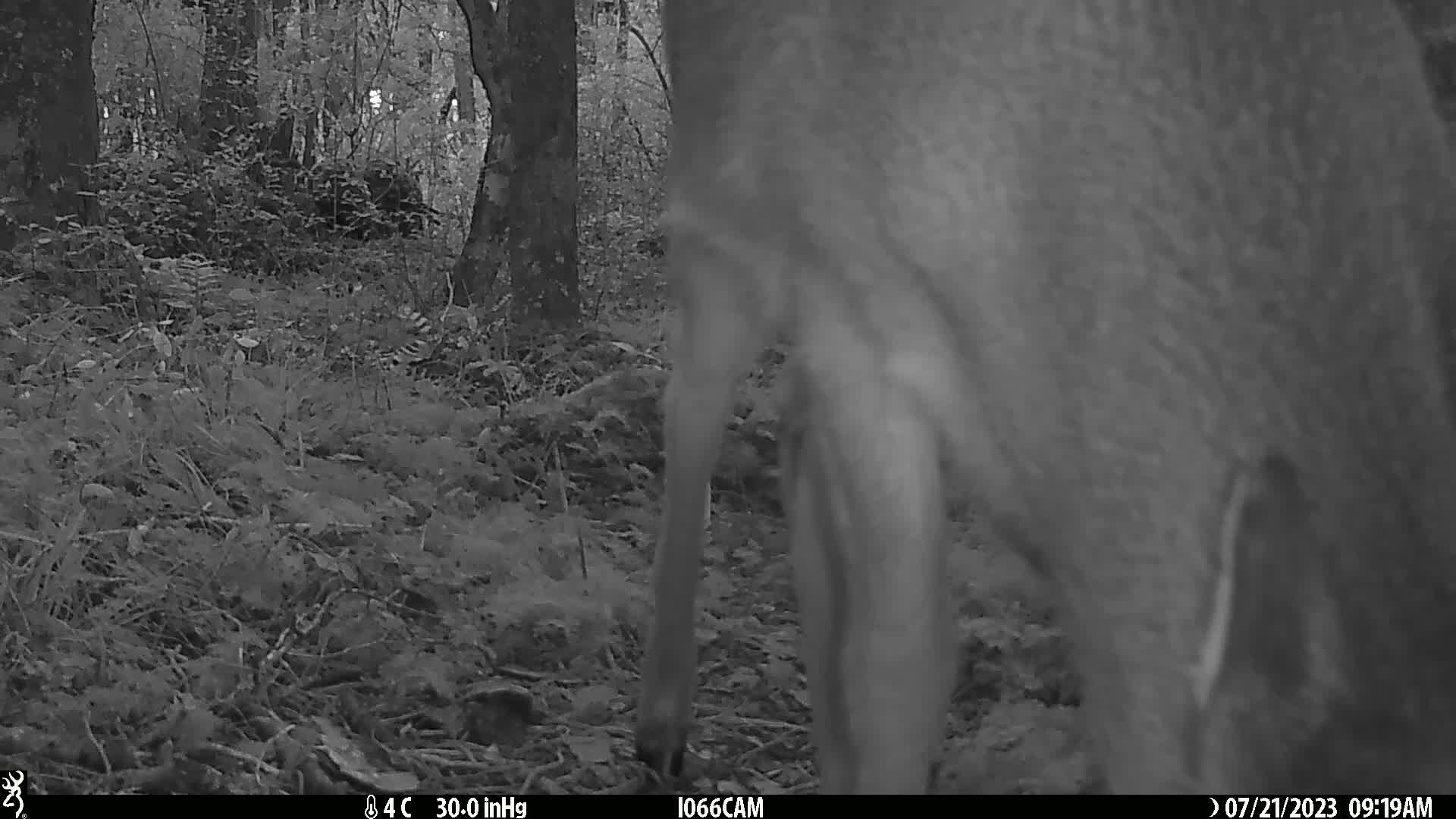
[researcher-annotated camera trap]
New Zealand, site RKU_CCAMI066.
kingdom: Animalia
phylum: Chordata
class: Mammalia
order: Artiodactyla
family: Cervidae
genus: Odocoileus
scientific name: Odocoileus virginianus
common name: white-tailed deer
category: white tailed deer